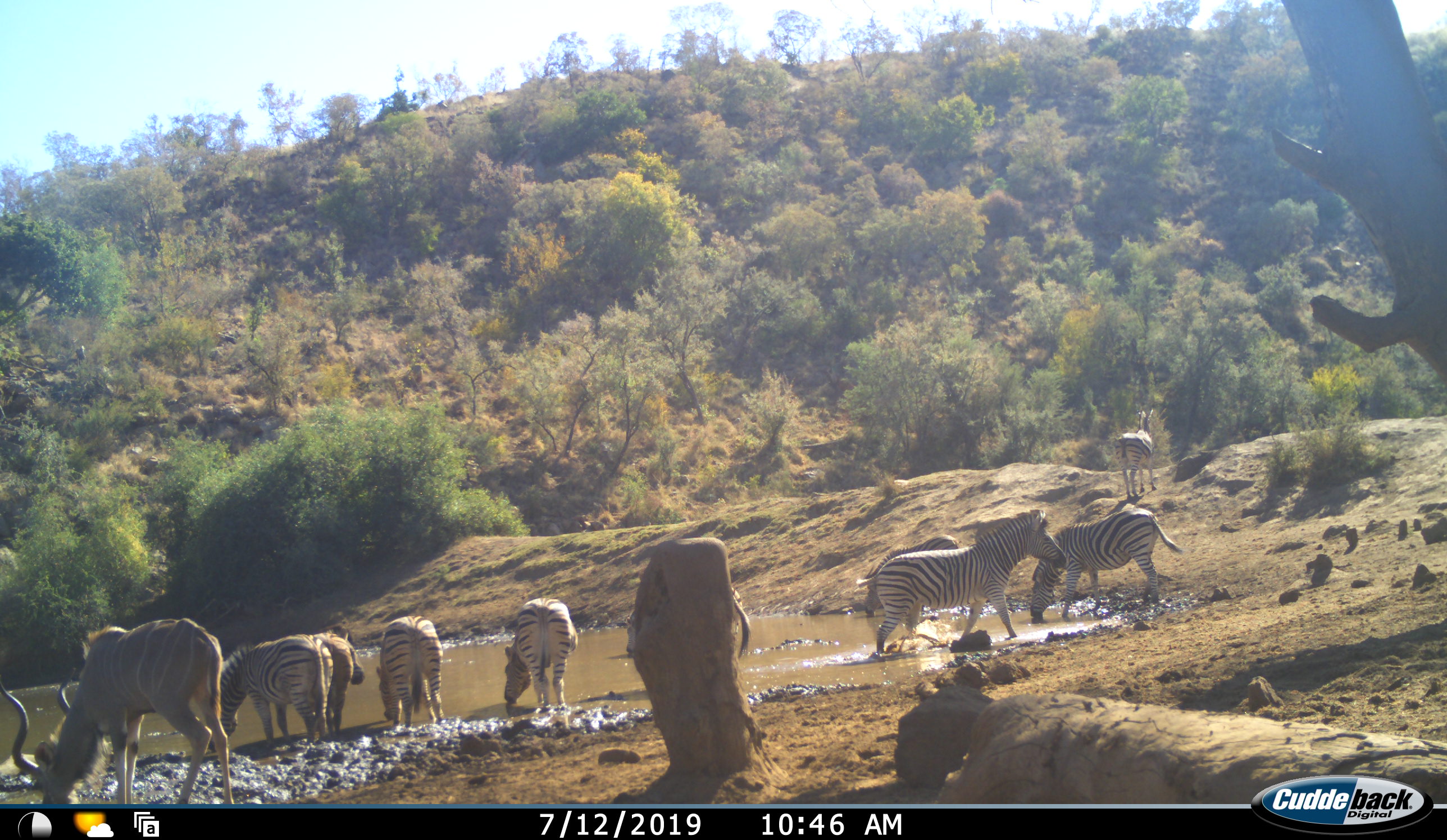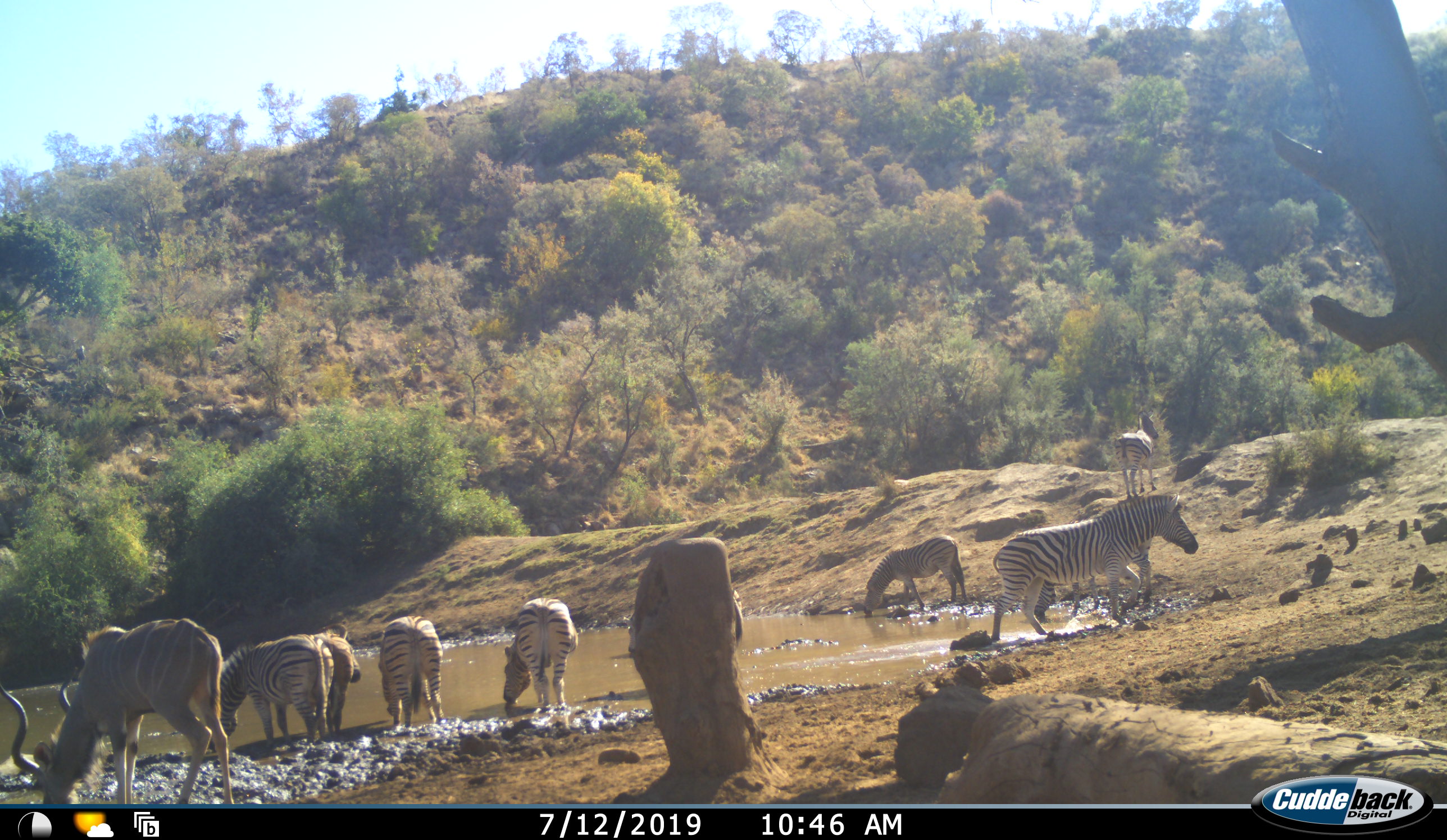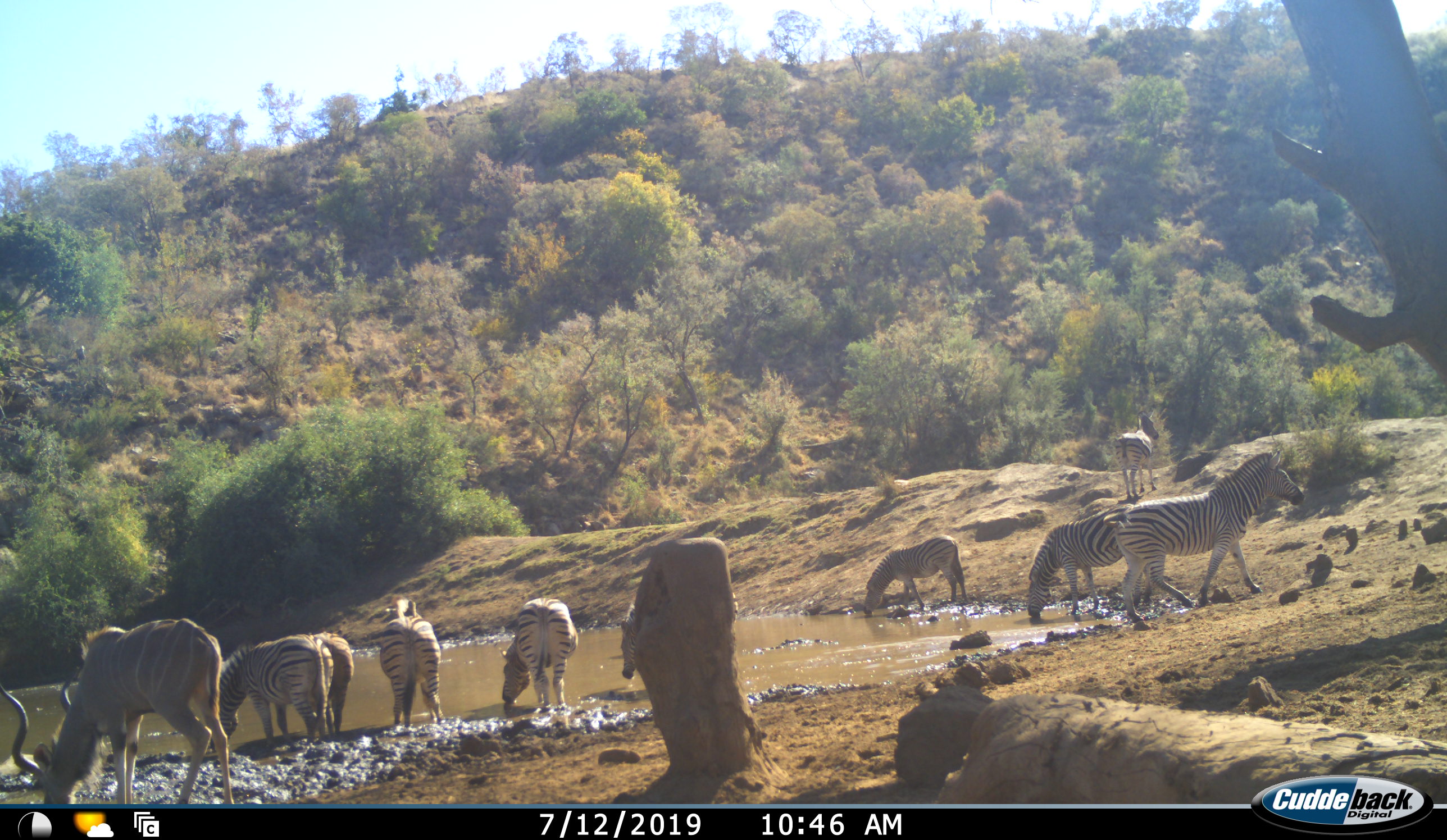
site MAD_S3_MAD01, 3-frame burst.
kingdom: Animalia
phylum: Chordata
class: Mammalia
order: Artiodactyla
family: Bovidae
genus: Tragelaphus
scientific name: Tragelaphus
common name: kudu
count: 1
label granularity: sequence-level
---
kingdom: Animalia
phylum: Chordata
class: Mammalia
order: Perissodactyla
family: Equidae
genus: Equus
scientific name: Equus quagga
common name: plains zebra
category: zebraplains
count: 9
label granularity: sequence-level